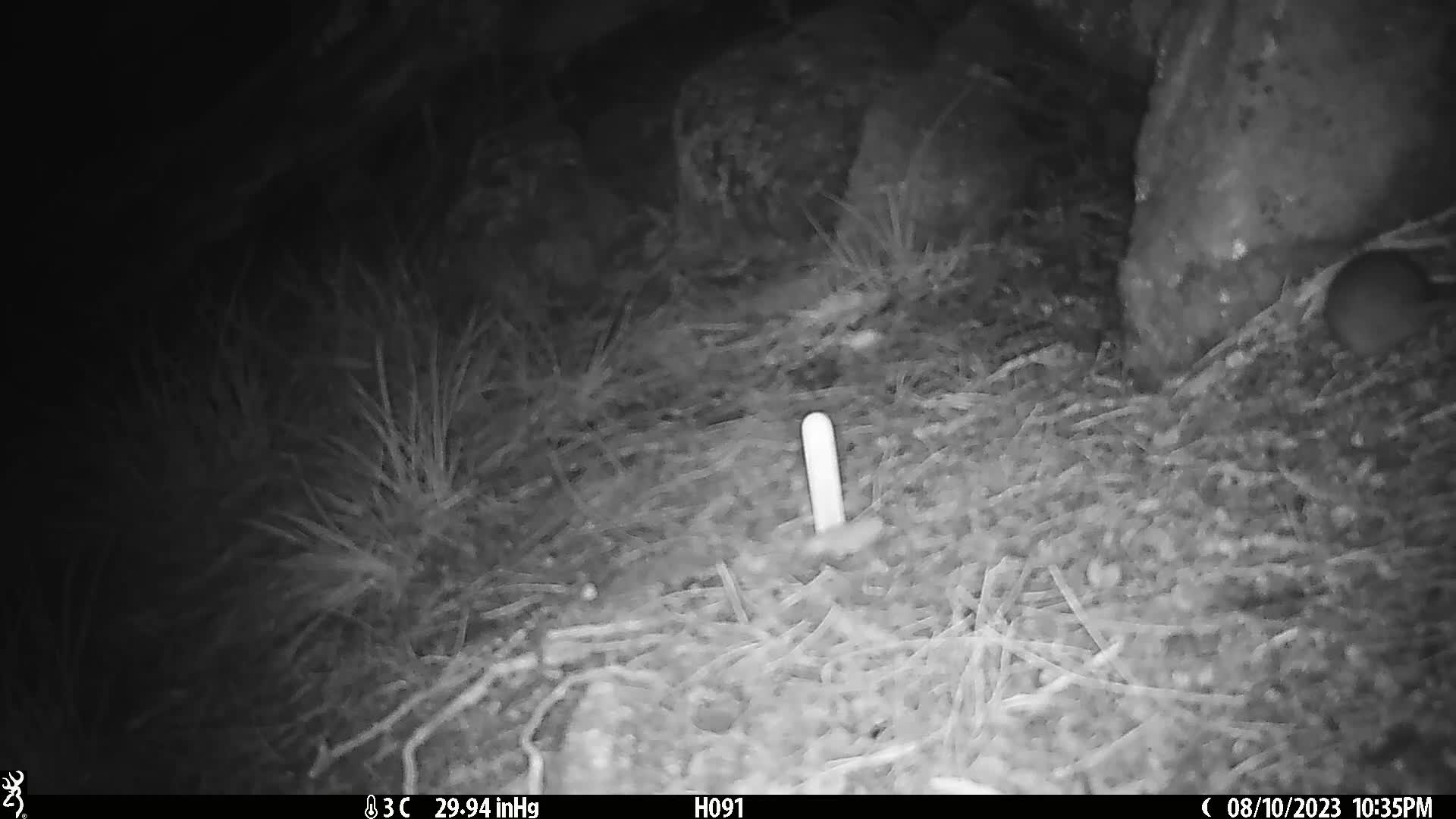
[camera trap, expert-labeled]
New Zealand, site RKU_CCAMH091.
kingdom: Animalia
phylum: Chordata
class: Mammalia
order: Rodentia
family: Muridae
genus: Rattus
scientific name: Rattus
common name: rat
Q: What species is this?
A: Rat (Rattus).